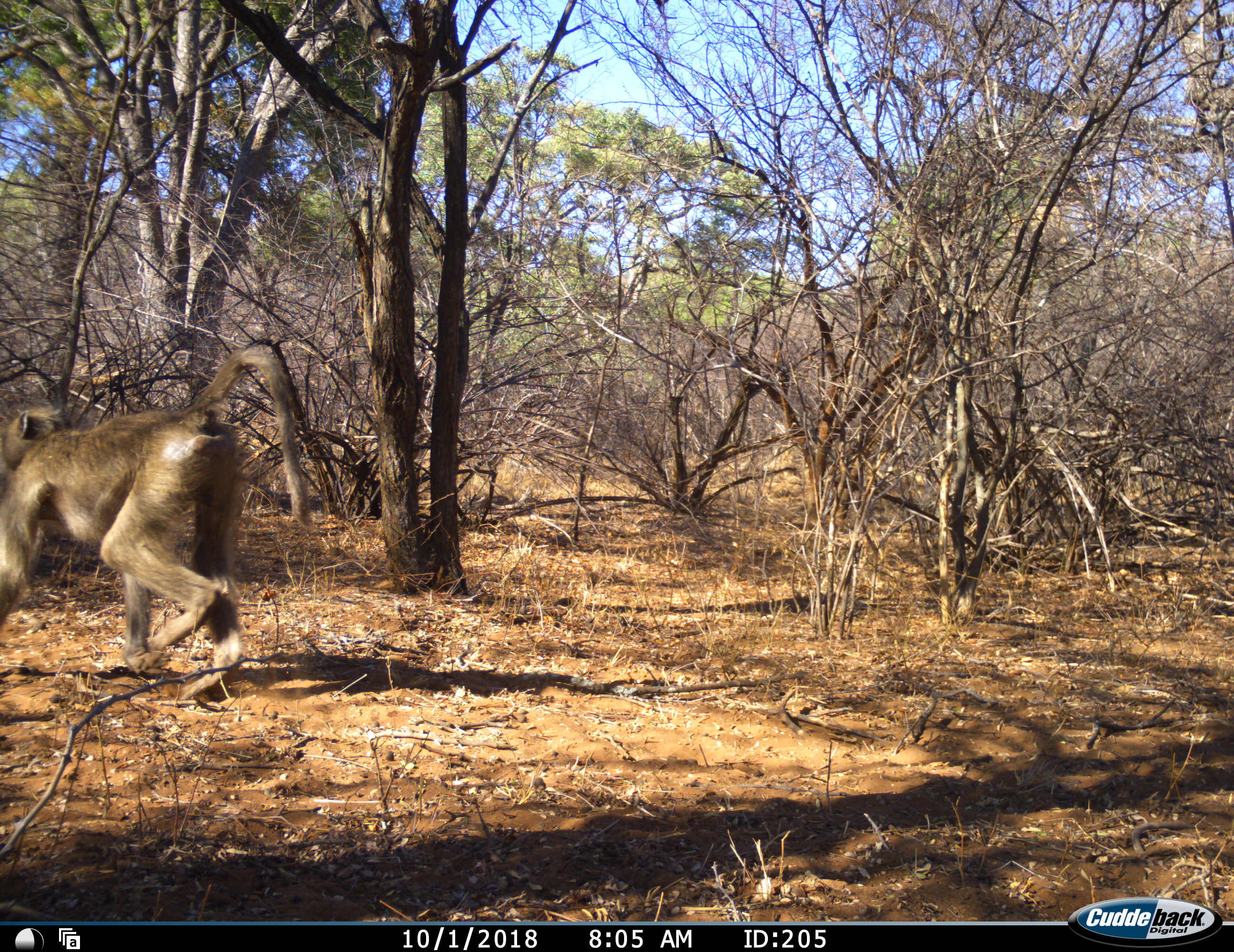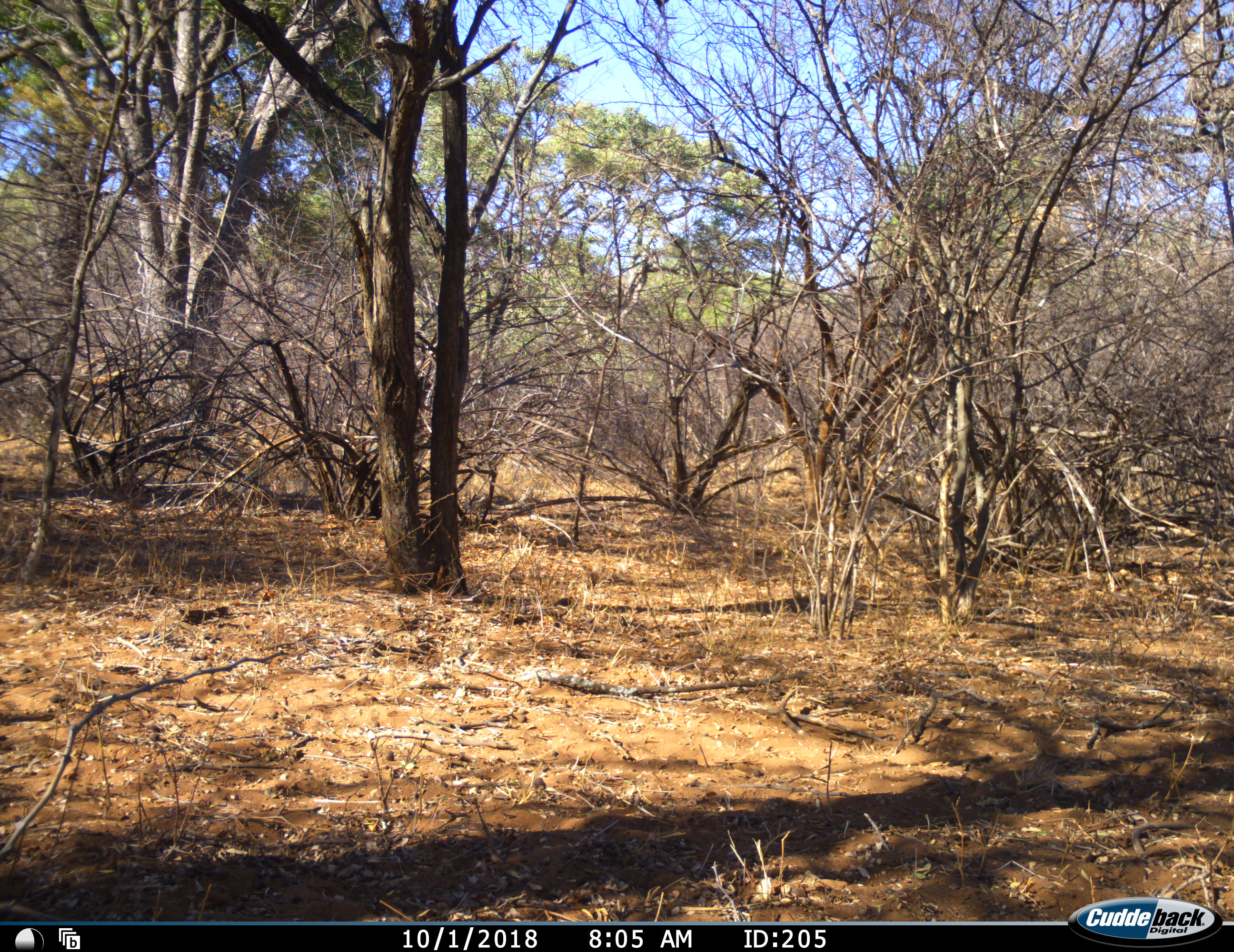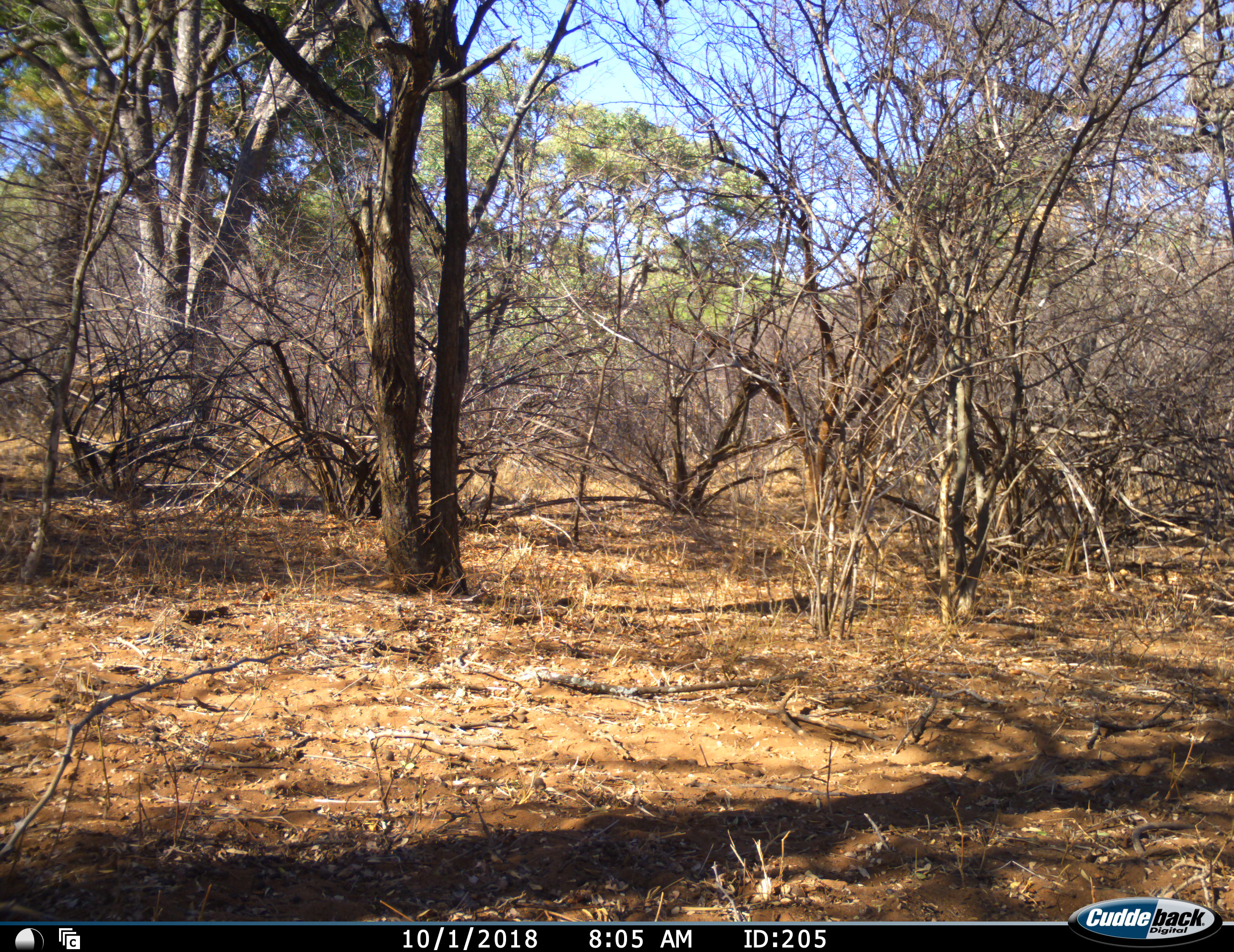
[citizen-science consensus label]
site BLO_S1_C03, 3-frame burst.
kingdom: Animalia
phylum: Chordata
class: Mammalia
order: Primates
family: Cercopithecidae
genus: Papio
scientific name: Papio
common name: baboon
Baboon (Papio), count 1. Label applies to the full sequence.